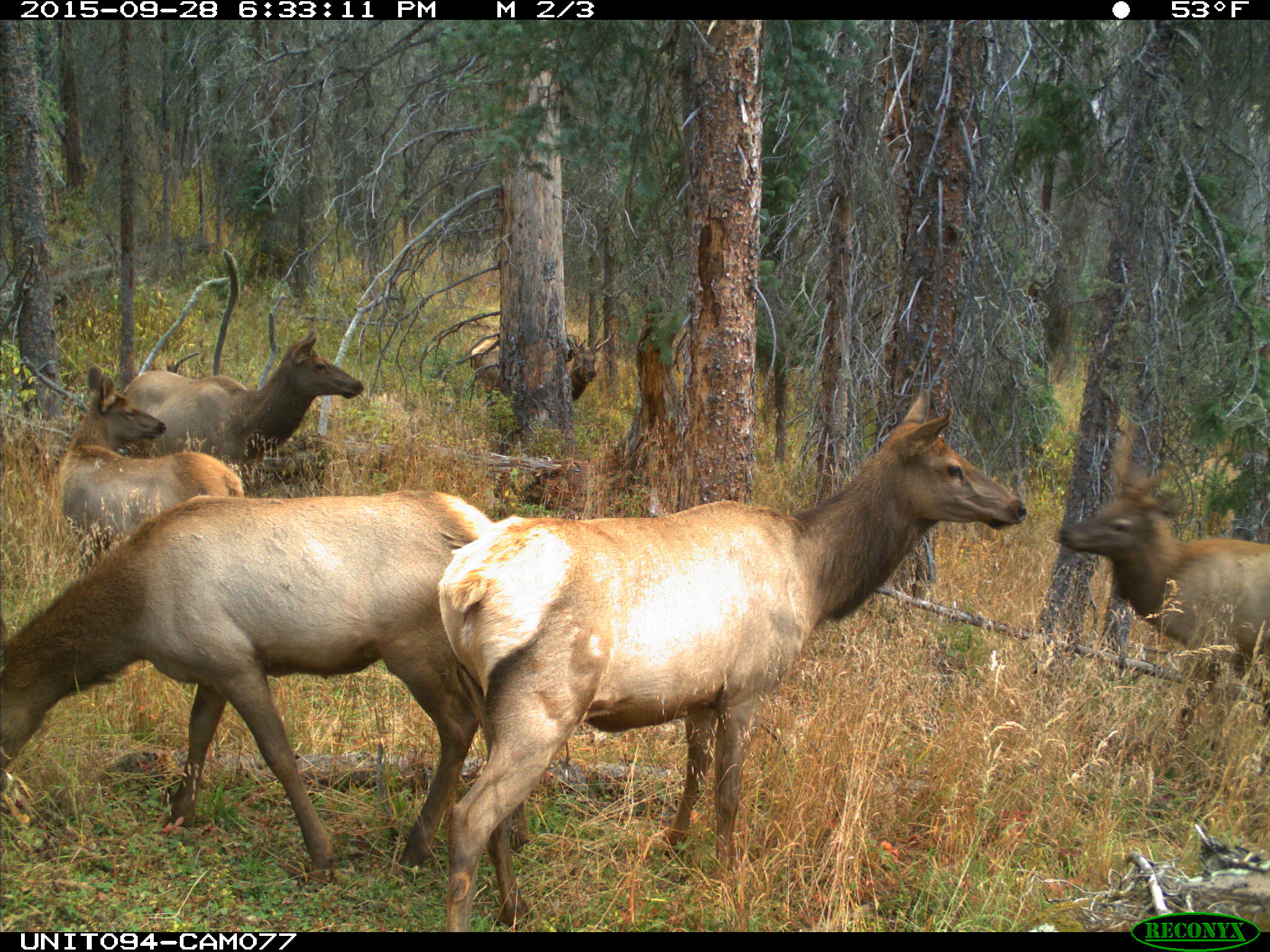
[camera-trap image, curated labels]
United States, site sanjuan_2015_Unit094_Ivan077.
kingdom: Animalia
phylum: Chordata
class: Mammalia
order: Artiodactyla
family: Cervidae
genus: Cervus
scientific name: Cervus elaphus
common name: red deer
Cervus elaphus (red deer).